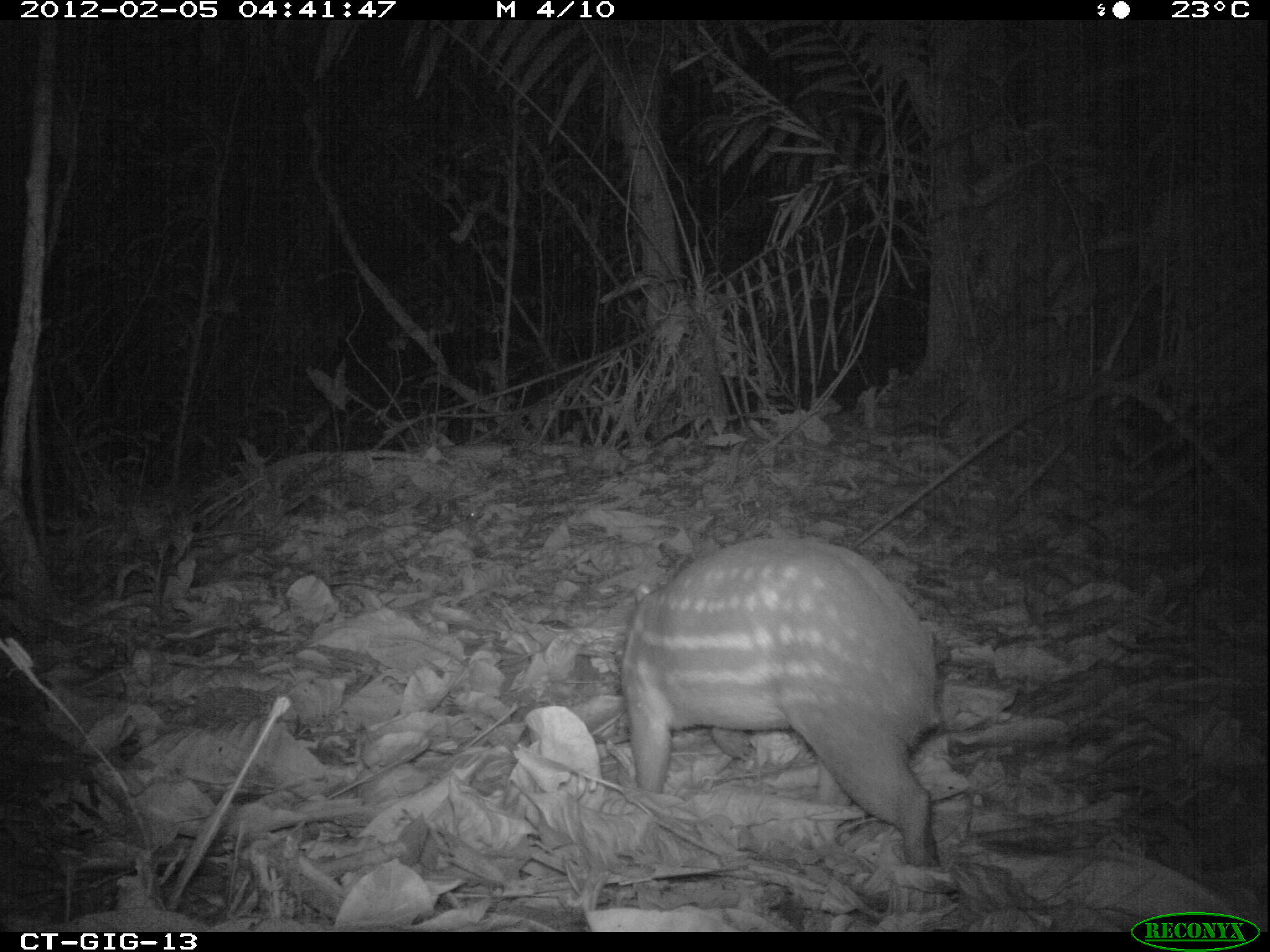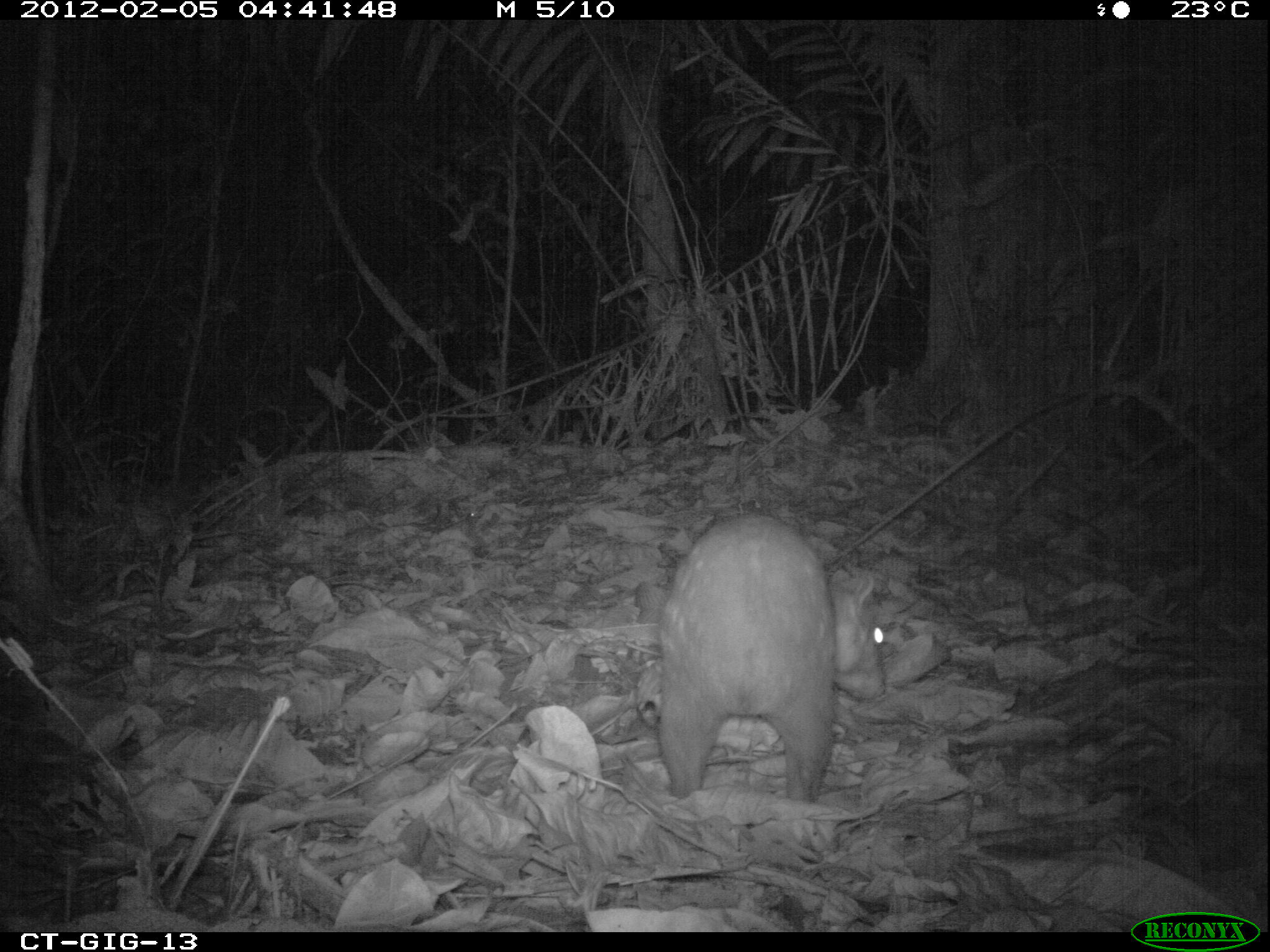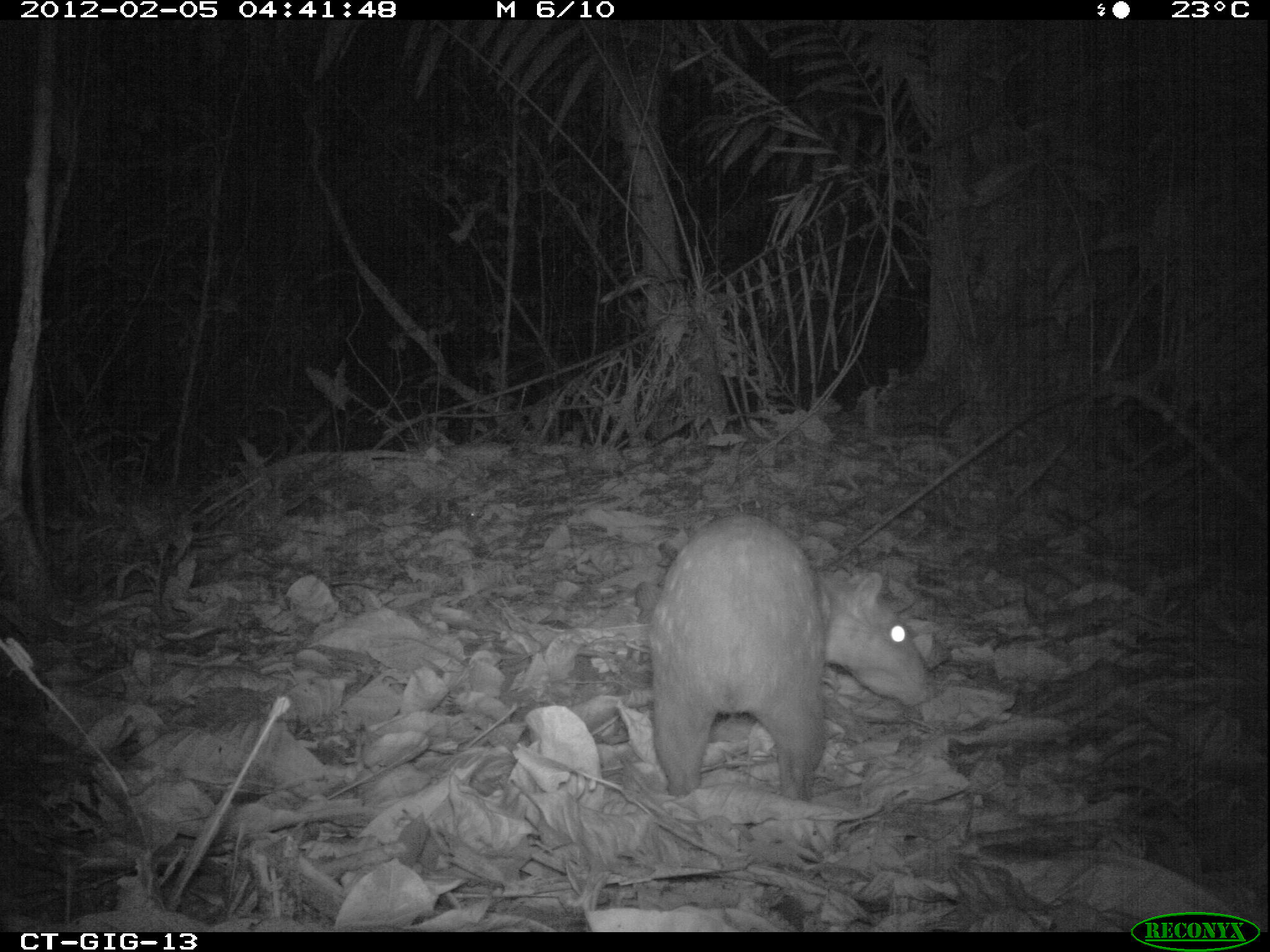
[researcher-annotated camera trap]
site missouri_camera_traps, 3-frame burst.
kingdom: Animalia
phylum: Chordata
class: Mammalia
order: Rodentia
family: Cuniculidae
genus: Cuniculus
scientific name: Cuniculus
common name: paca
Paca (Cuniculus). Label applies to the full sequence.